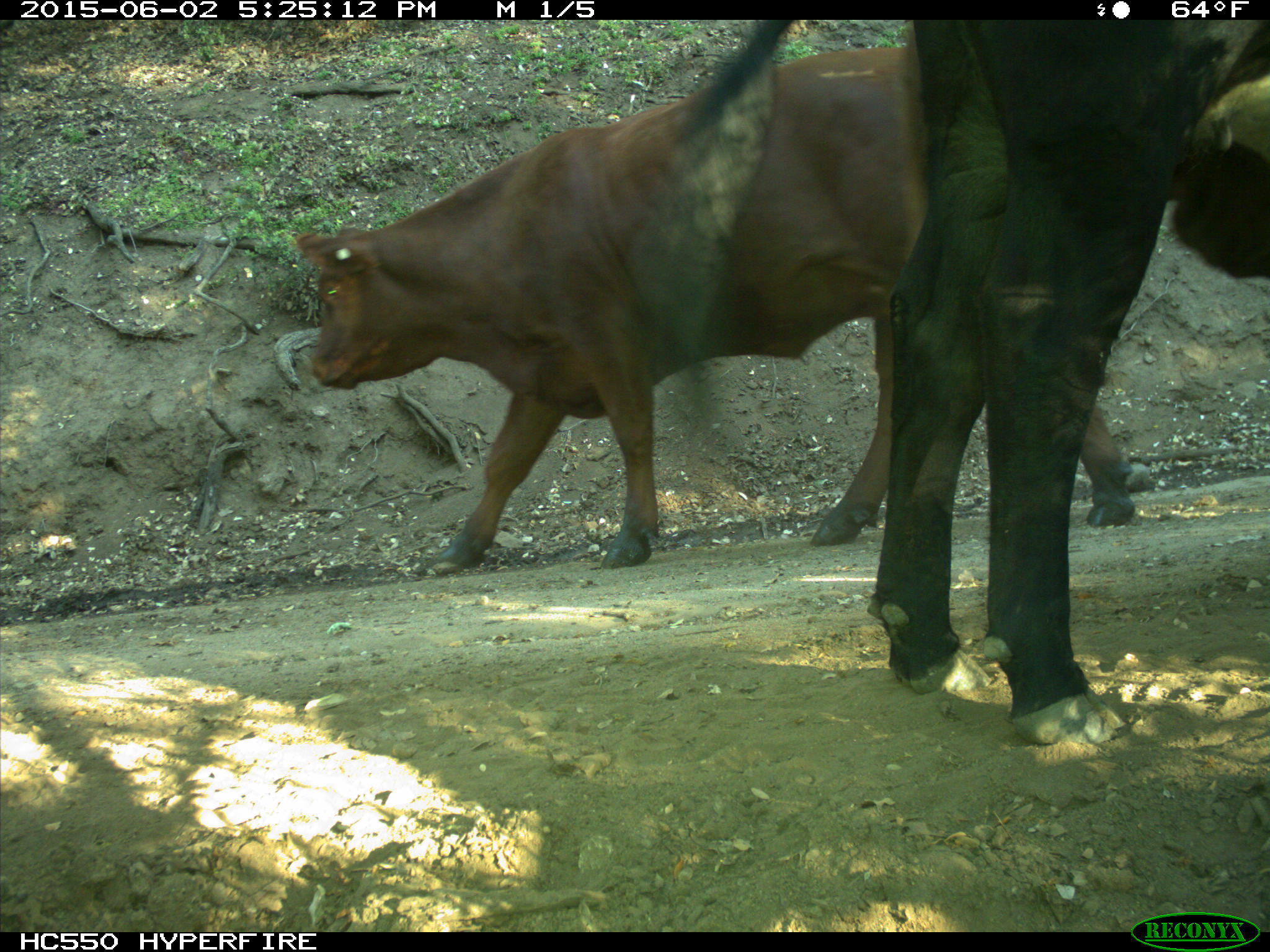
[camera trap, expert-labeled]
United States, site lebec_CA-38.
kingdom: Animalia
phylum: Chordata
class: Mammalia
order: Artiodactyla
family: Bovidae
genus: Bos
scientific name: Bos taurus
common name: domestic cow